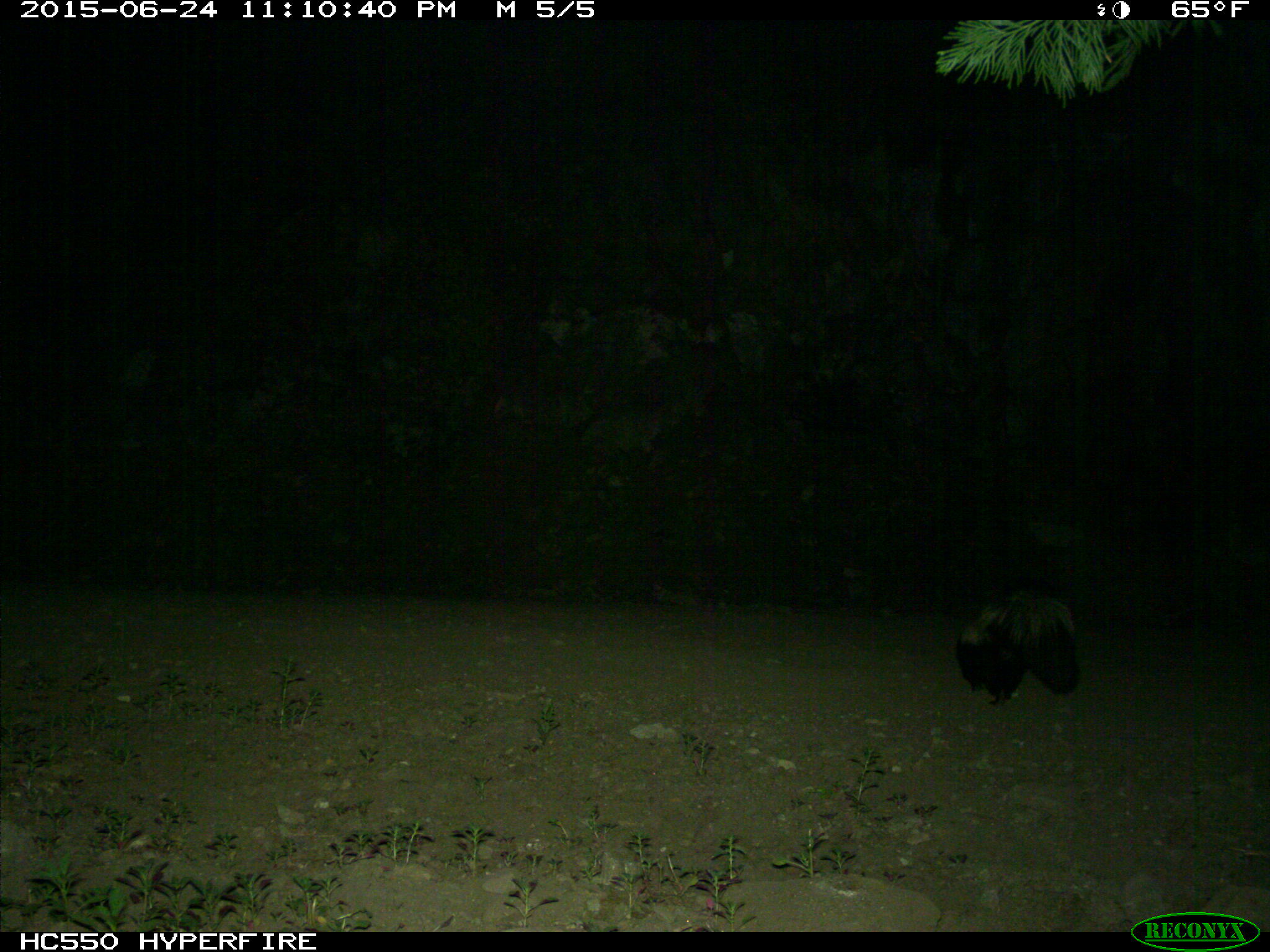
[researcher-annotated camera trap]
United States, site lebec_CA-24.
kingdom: Animalia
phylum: Chordata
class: Mammalia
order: Carnivora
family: Mephitidae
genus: Mephitis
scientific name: Mephitis mephitis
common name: striped skunk